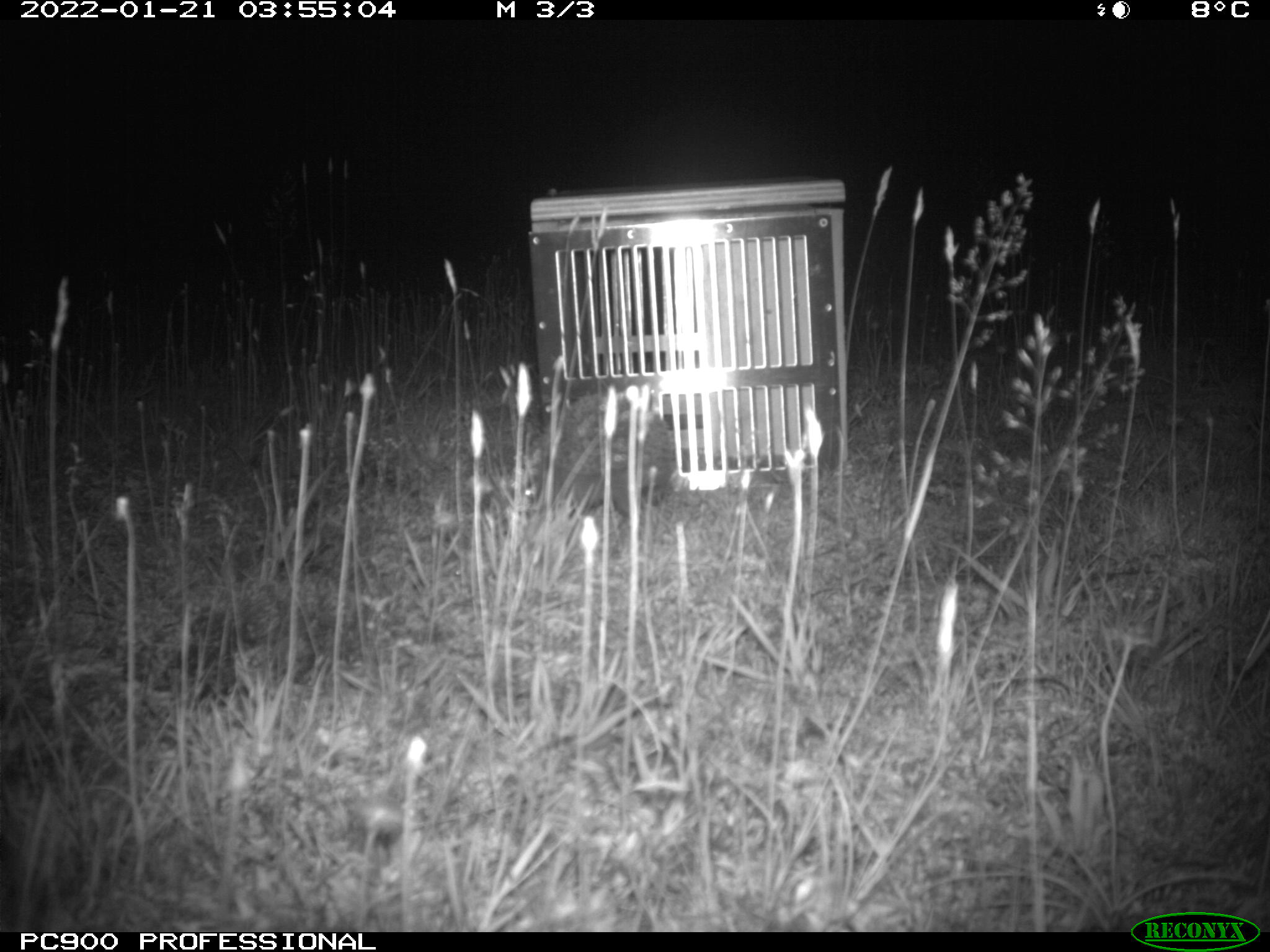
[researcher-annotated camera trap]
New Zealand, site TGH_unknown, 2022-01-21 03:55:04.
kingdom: Animalia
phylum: Chordata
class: Mammalia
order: Eulipotyphla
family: Erinaceidae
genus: Erinaceus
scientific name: Erinaceus europaeus europaeus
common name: european hedgehog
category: hedgehog